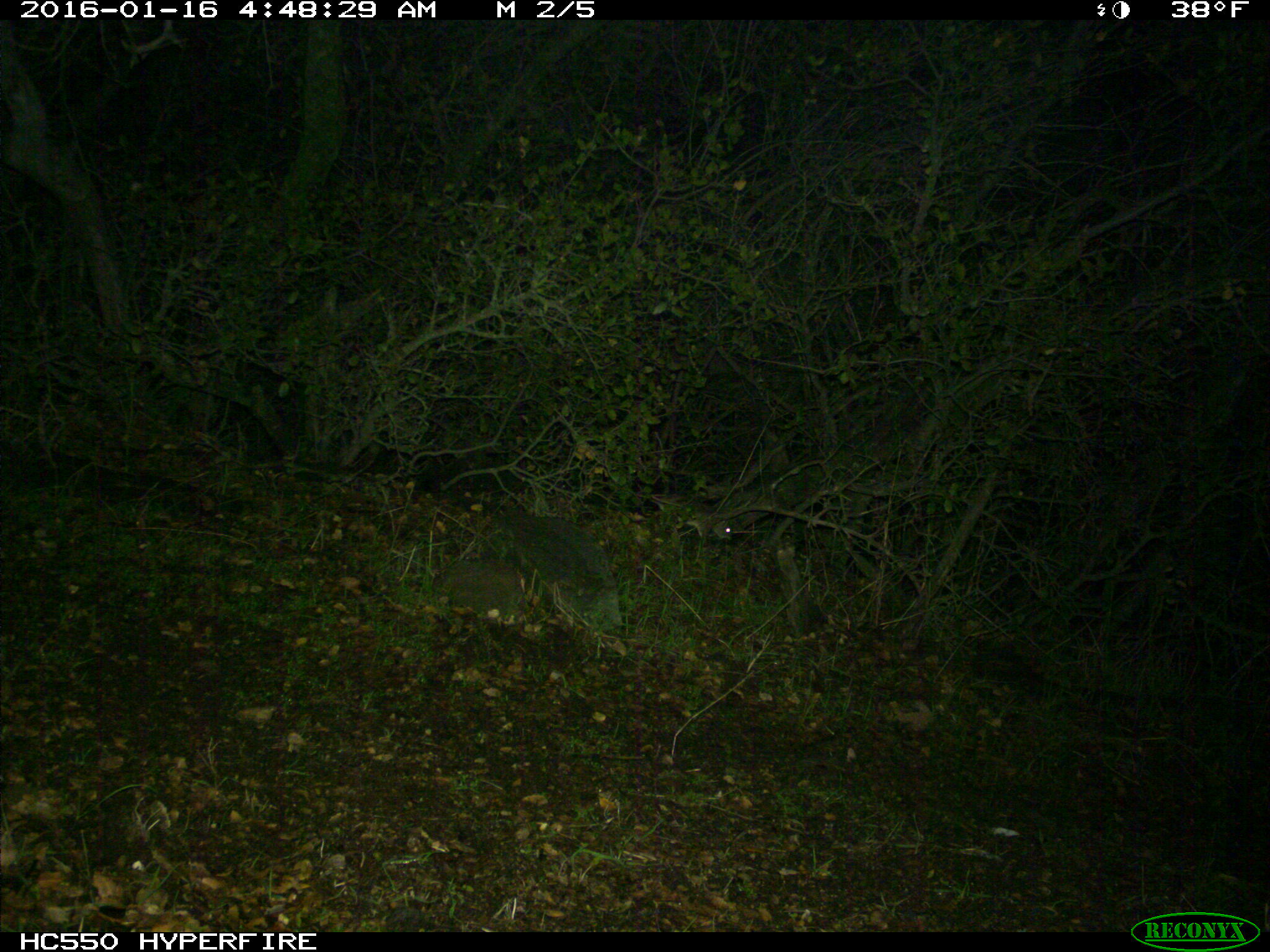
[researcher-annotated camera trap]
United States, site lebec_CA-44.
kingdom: Animalia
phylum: Chordata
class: Mammalia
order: Rodentia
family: Cricetidae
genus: Neotoma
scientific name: Neotoma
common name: pack rat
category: unidentified pack rat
Unidentified pack rat (pack rat) (Neotoma).